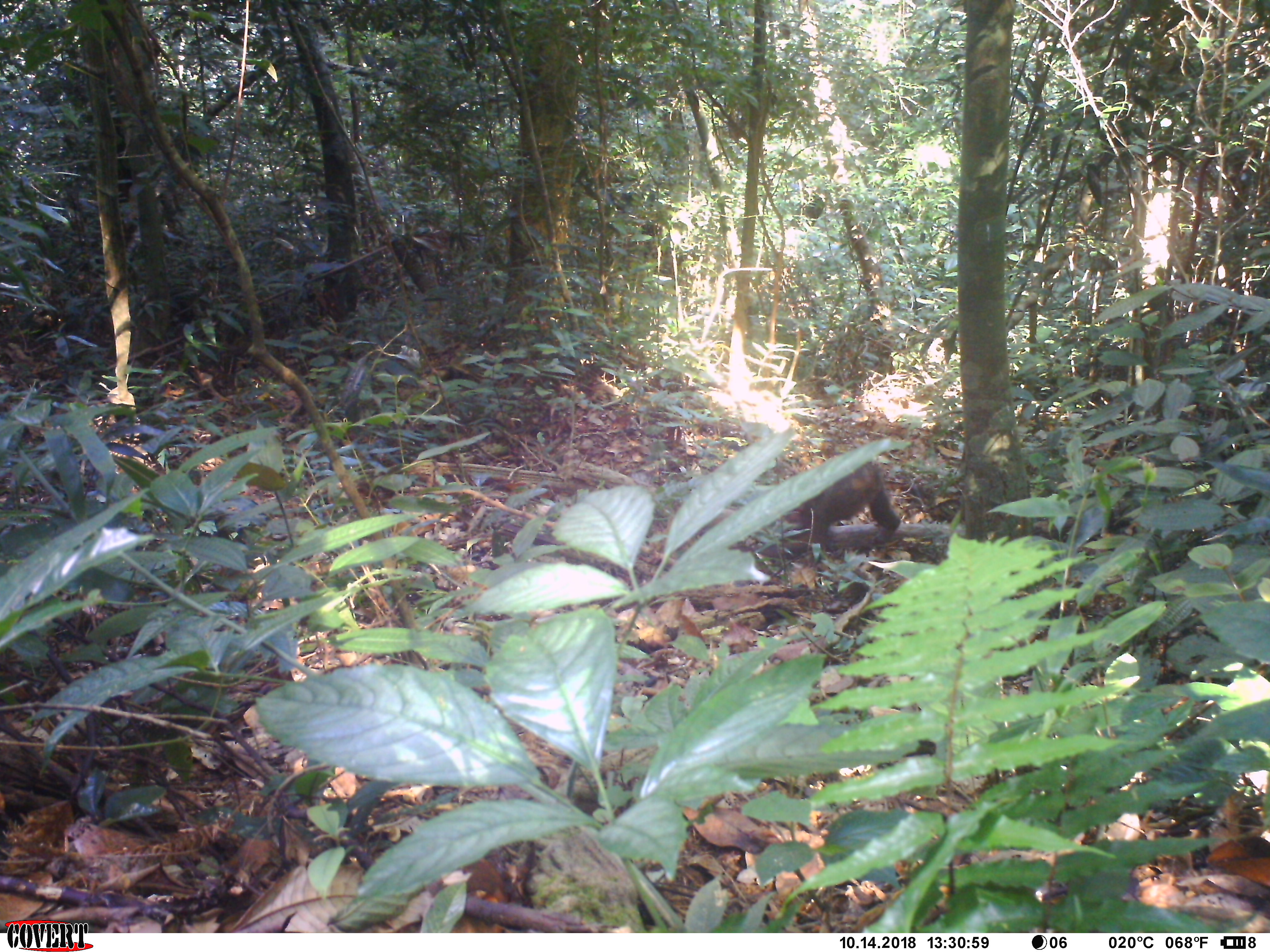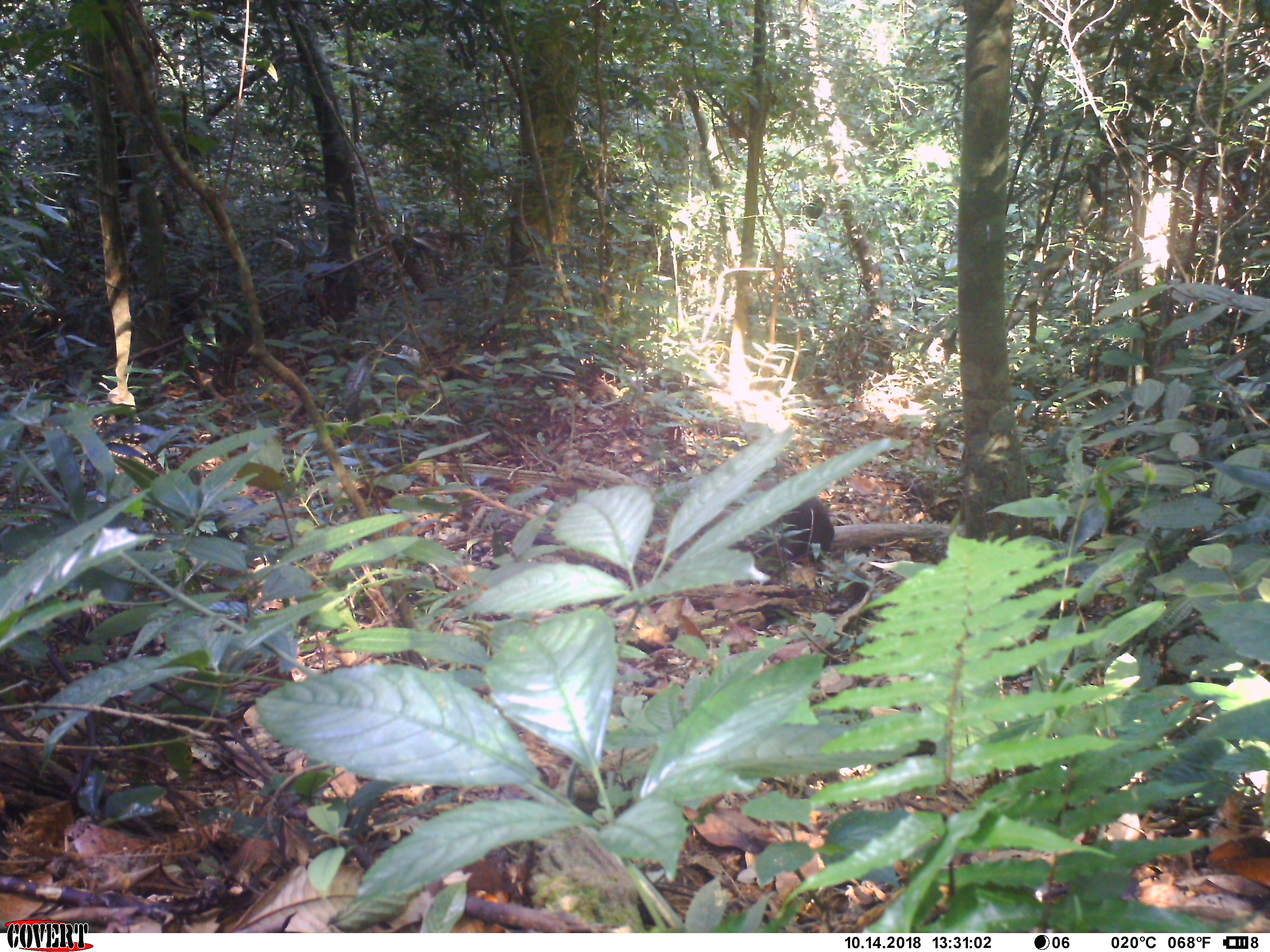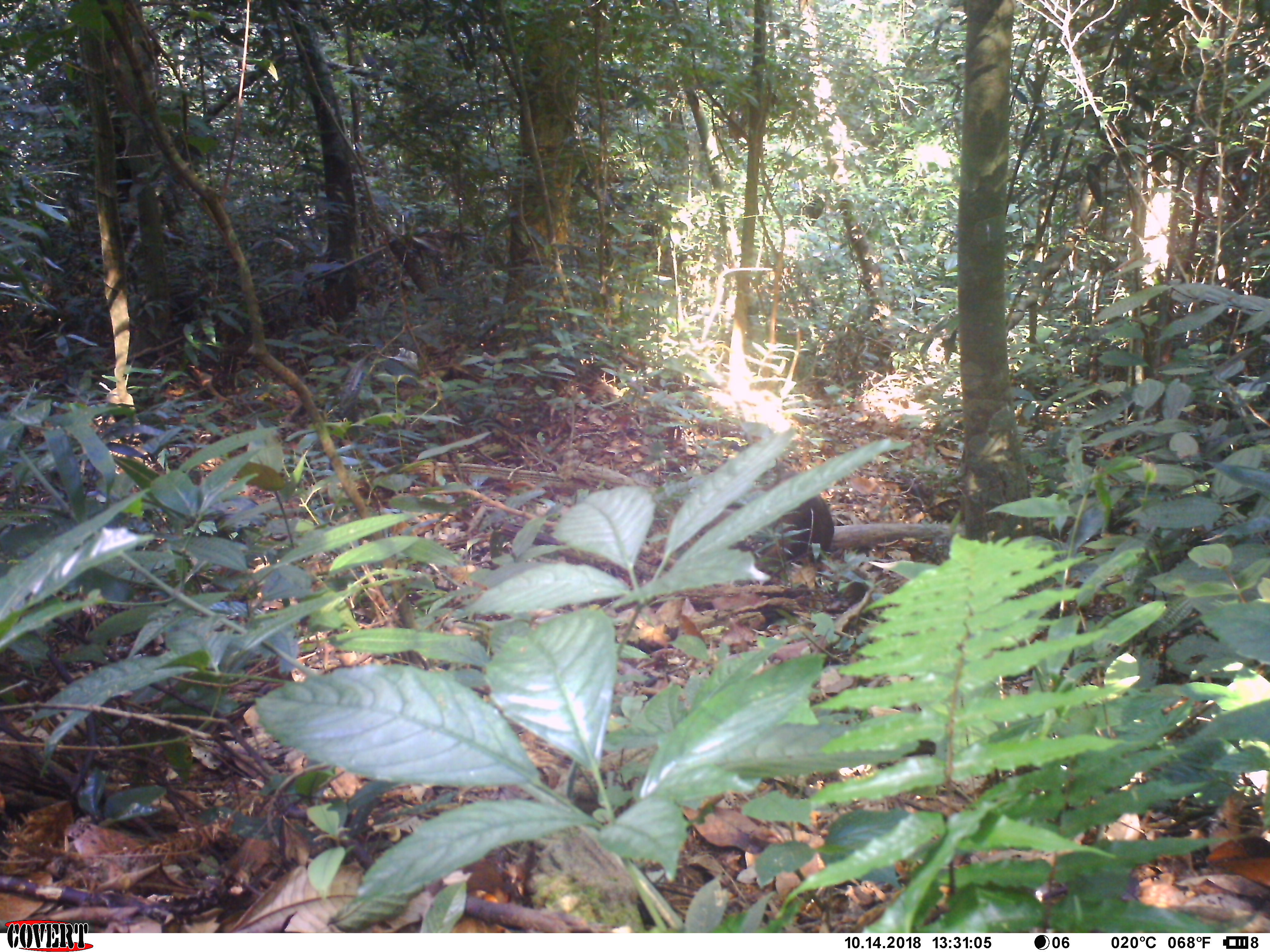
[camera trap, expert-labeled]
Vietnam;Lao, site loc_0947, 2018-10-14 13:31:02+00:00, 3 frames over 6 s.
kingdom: Animalia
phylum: Chordata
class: Mammalia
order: Primates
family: Cercopithecidae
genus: Macaca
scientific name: Macaca arctoides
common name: stump-tailed macaque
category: stump tailed macaque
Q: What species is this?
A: Stump tailed macaque (stump-tailed macaque) (Macaca arctoides).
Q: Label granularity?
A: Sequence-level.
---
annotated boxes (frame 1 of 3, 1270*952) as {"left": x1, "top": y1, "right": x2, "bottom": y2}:
stump tailed macaque: {"left": 783, "top": 460, "right": 901, "bottom": 544}; {"left": 432, "top": 366, "right": 479, "bottom": 403}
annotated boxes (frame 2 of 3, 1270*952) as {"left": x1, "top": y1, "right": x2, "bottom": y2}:
stump tailed macaque: {"left": 747, "top": 477, "right": 835, "bottom": 565}; {"left": 432, "top": 365, "right": 485, "bottom": 400}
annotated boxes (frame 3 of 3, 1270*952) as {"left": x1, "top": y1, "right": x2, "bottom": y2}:
stump tailed macaque: {"left": 733, "top": 457, "right": 834, "bottom": 585}; {"left": 427, "top": 365, "right": 481, "bottom": 400}